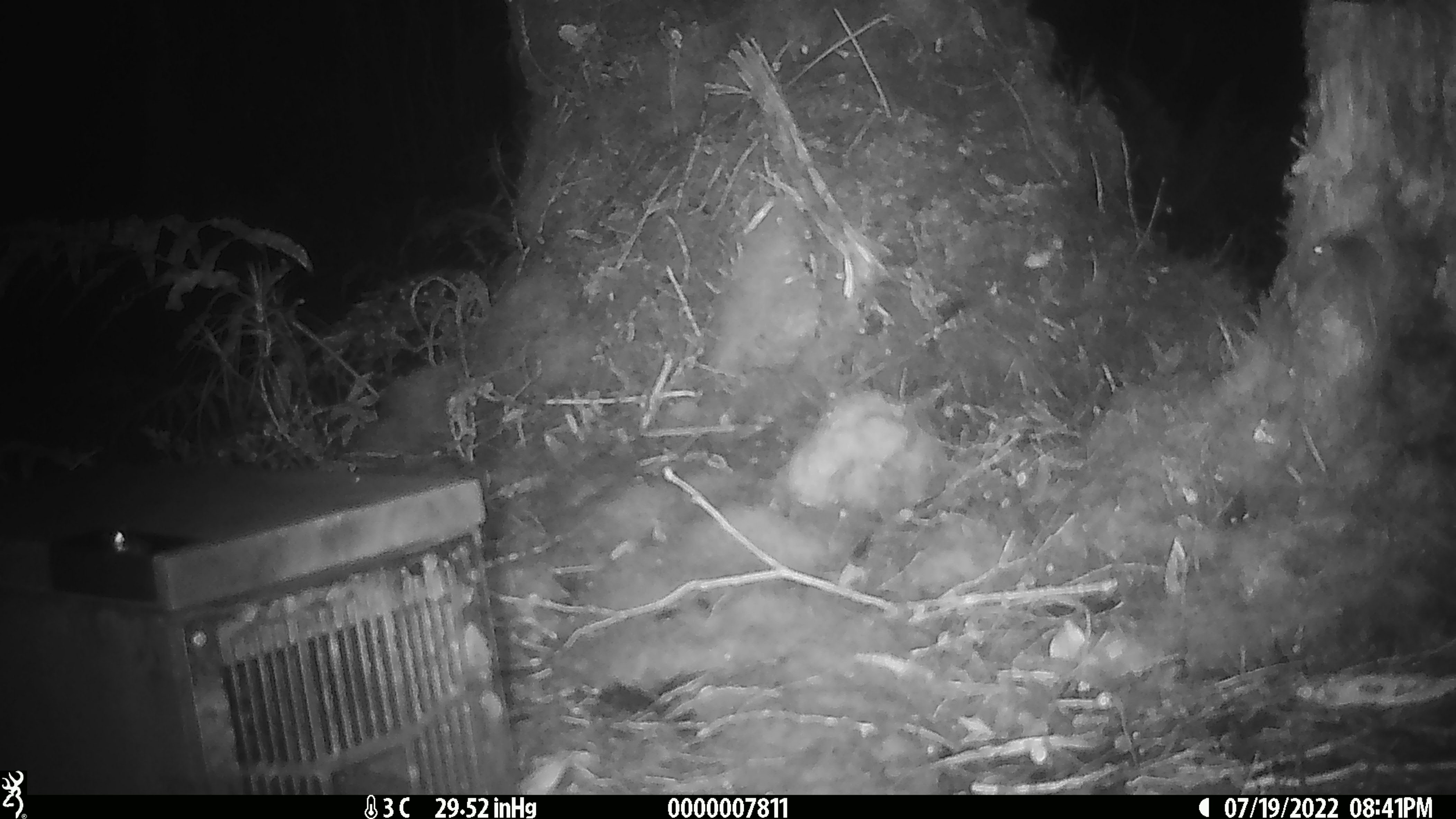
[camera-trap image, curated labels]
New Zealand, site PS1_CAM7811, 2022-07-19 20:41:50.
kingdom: Animalia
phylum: Chordata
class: Mammalia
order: Rodentia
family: Muridae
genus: Mus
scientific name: Mus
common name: mouse